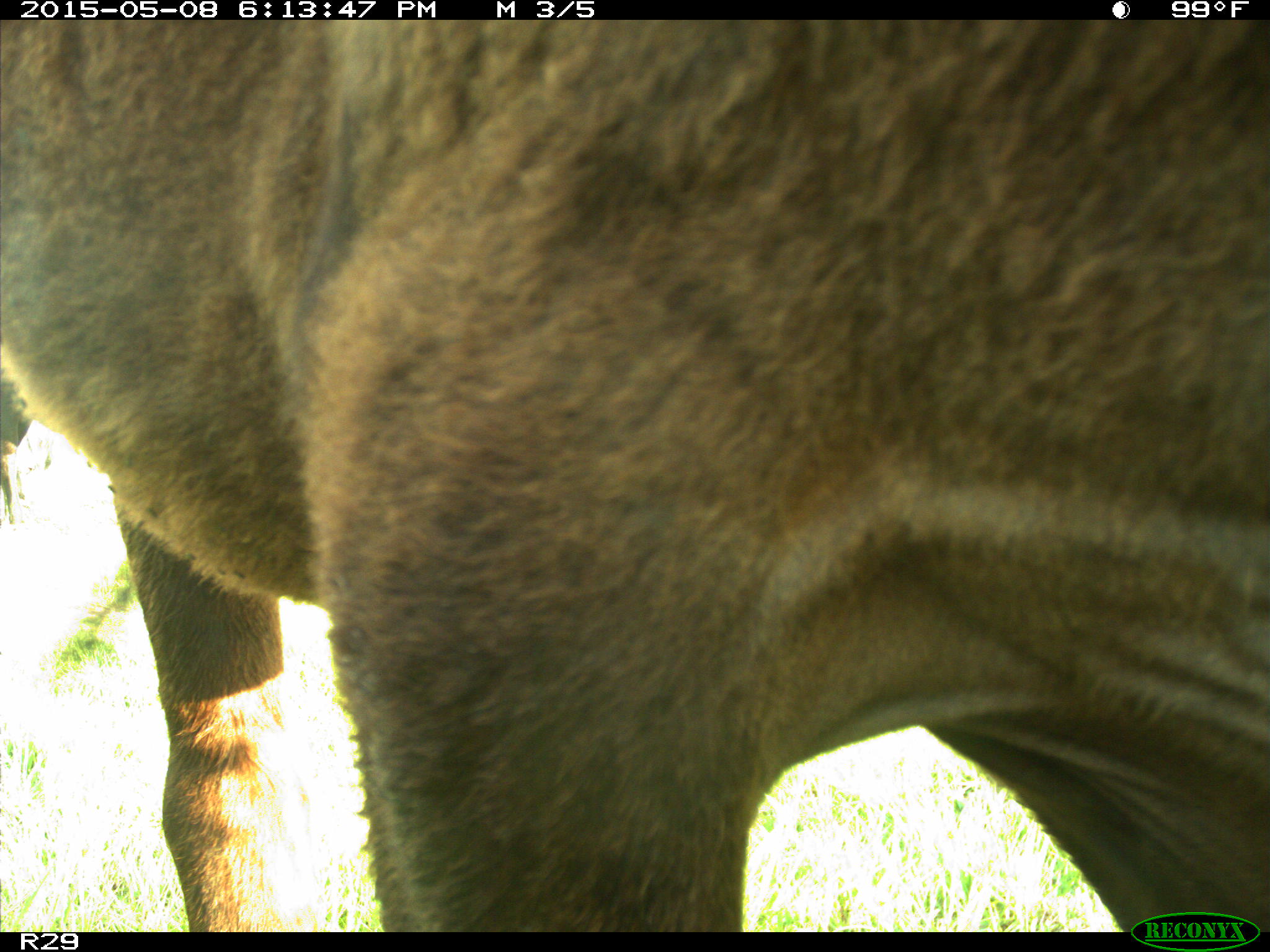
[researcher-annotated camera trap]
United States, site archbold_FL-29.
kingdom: Animalia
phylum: Chordata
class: Mammalia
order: Artiodactyla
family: Bovidae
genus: Bos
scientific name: Bos taurus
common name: domestic cow